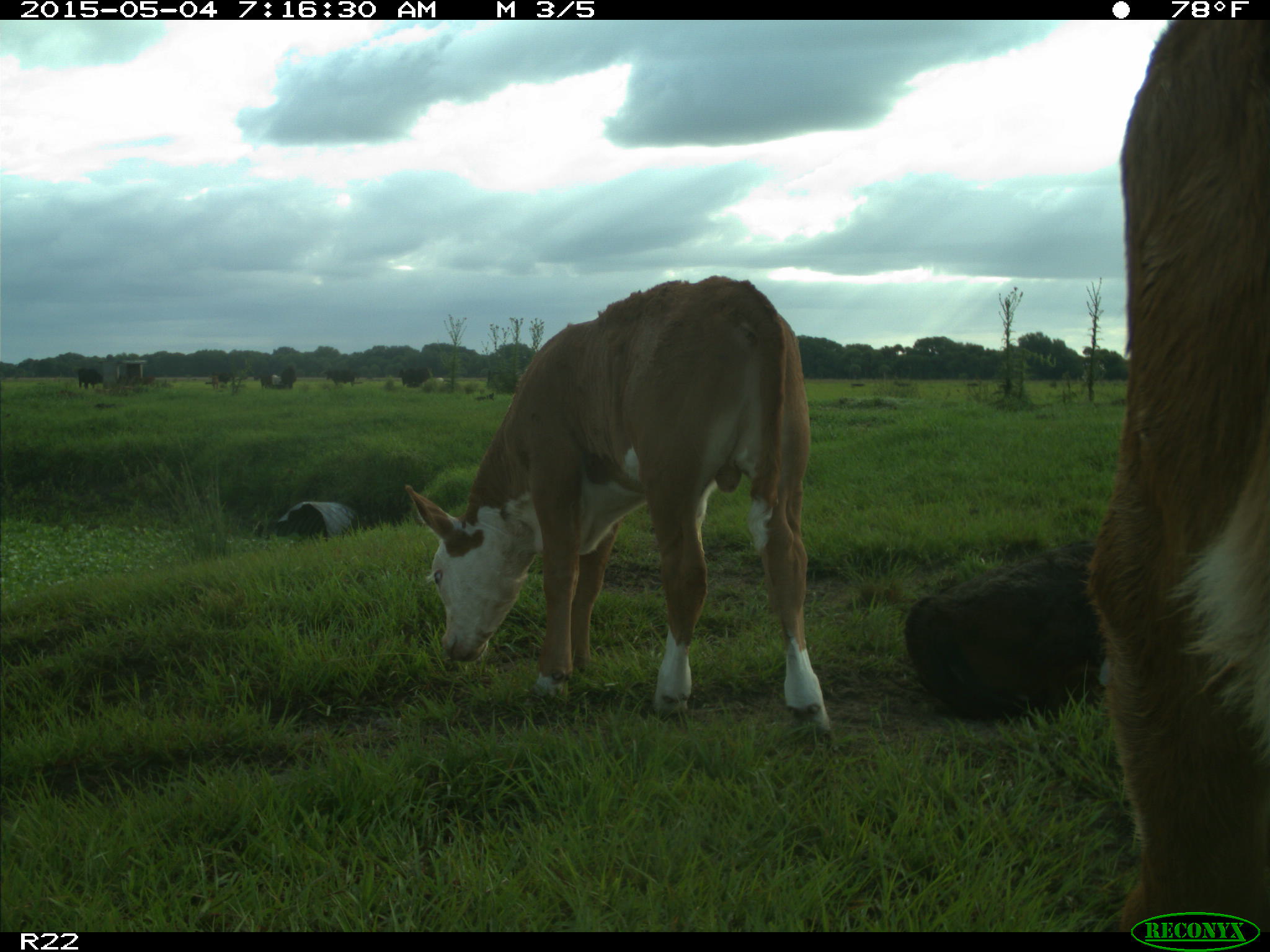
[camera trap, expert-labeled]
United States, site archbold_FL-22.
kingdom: Animalia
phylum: Chordata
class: Mammalia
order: Artiodactyla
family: Bovidae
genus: Bos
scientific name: Bos taurus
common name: domestic cow